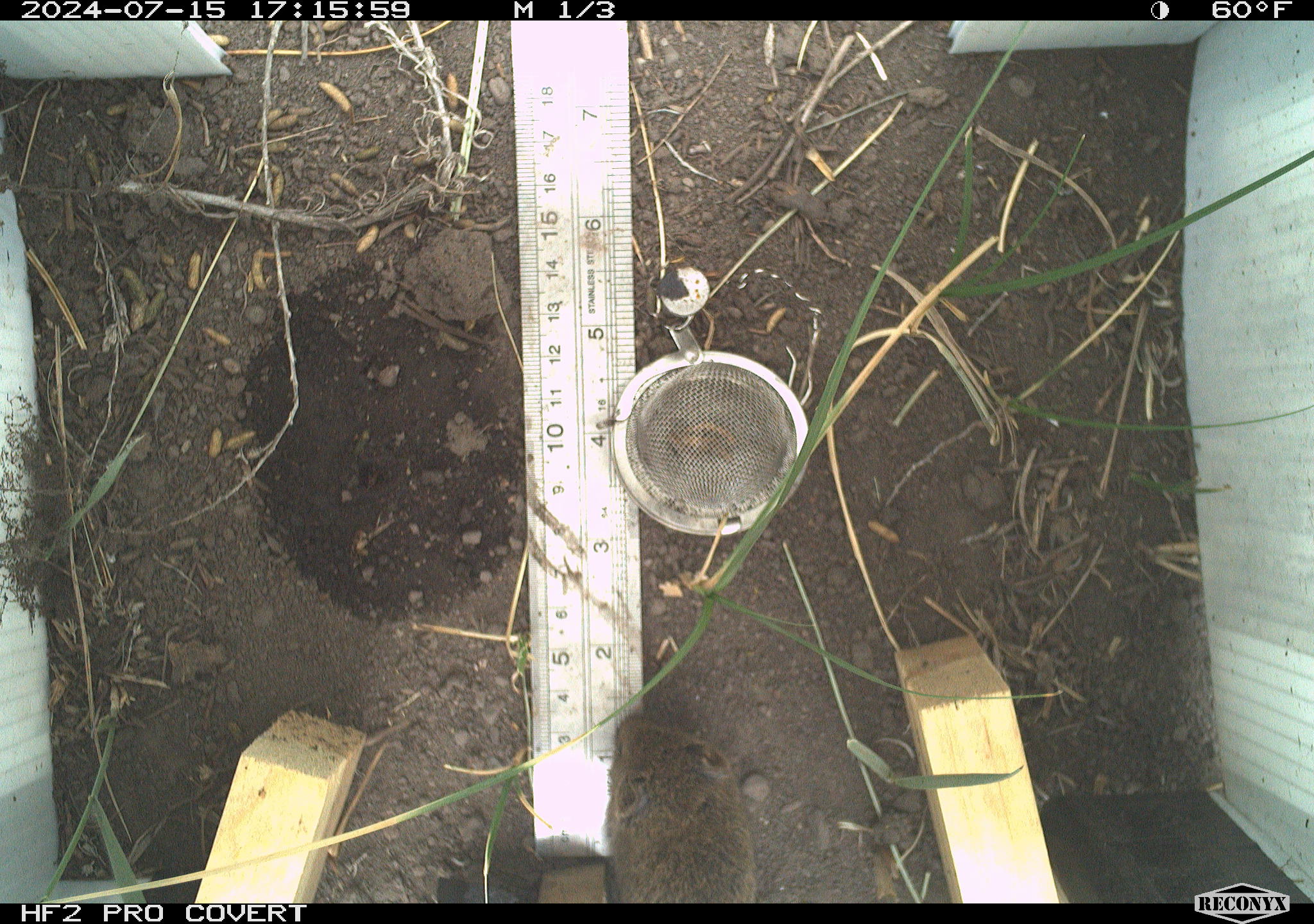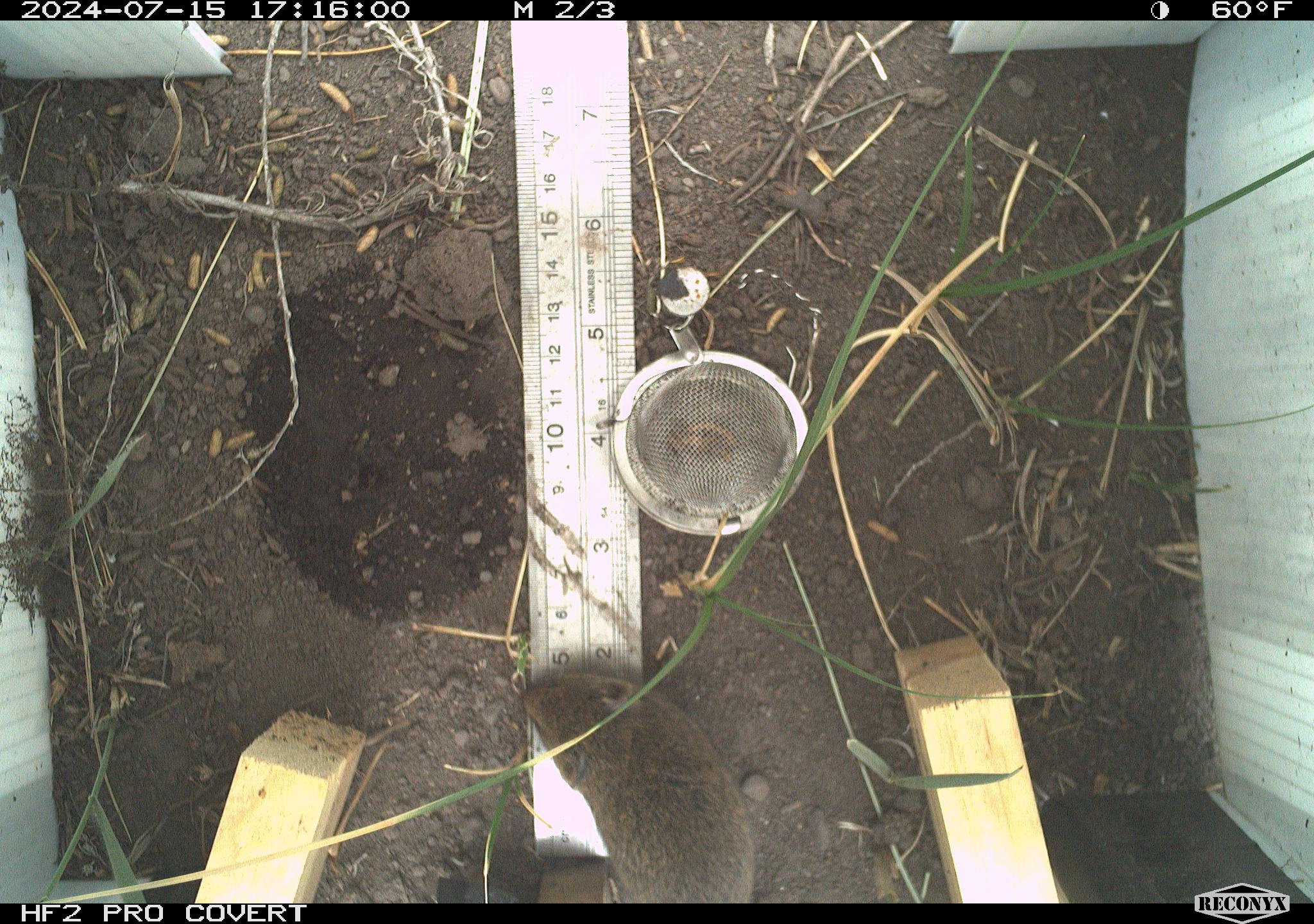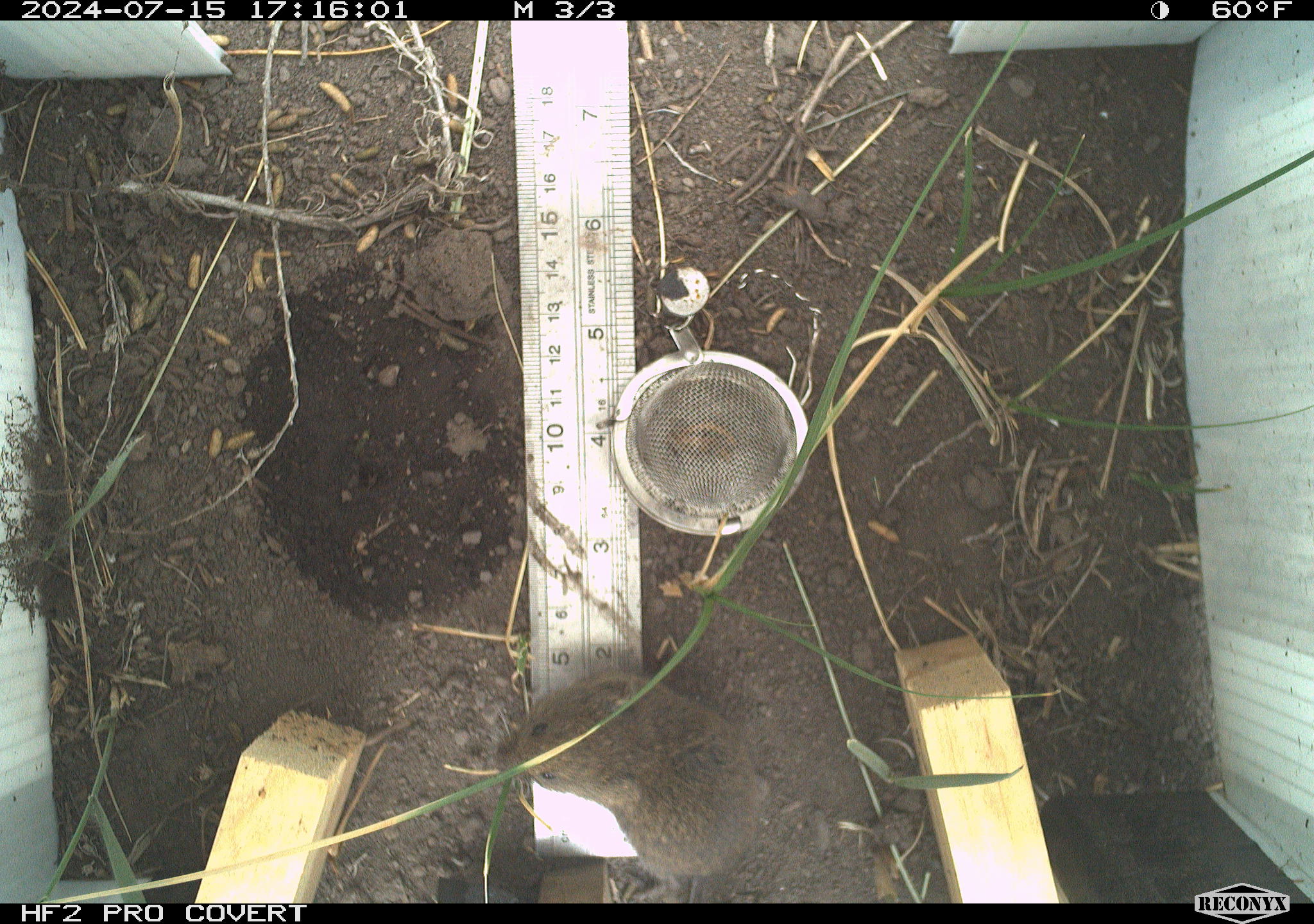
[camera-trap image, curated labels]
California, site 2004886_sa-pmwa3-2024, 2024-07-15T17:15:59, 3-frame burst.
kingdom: Animalia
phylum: Chordata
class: Mammalia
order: Rodentia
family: Cricetidae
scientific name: Arvicolinae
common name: voles, lemmings, and muskrats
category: arvicolinae subfamily